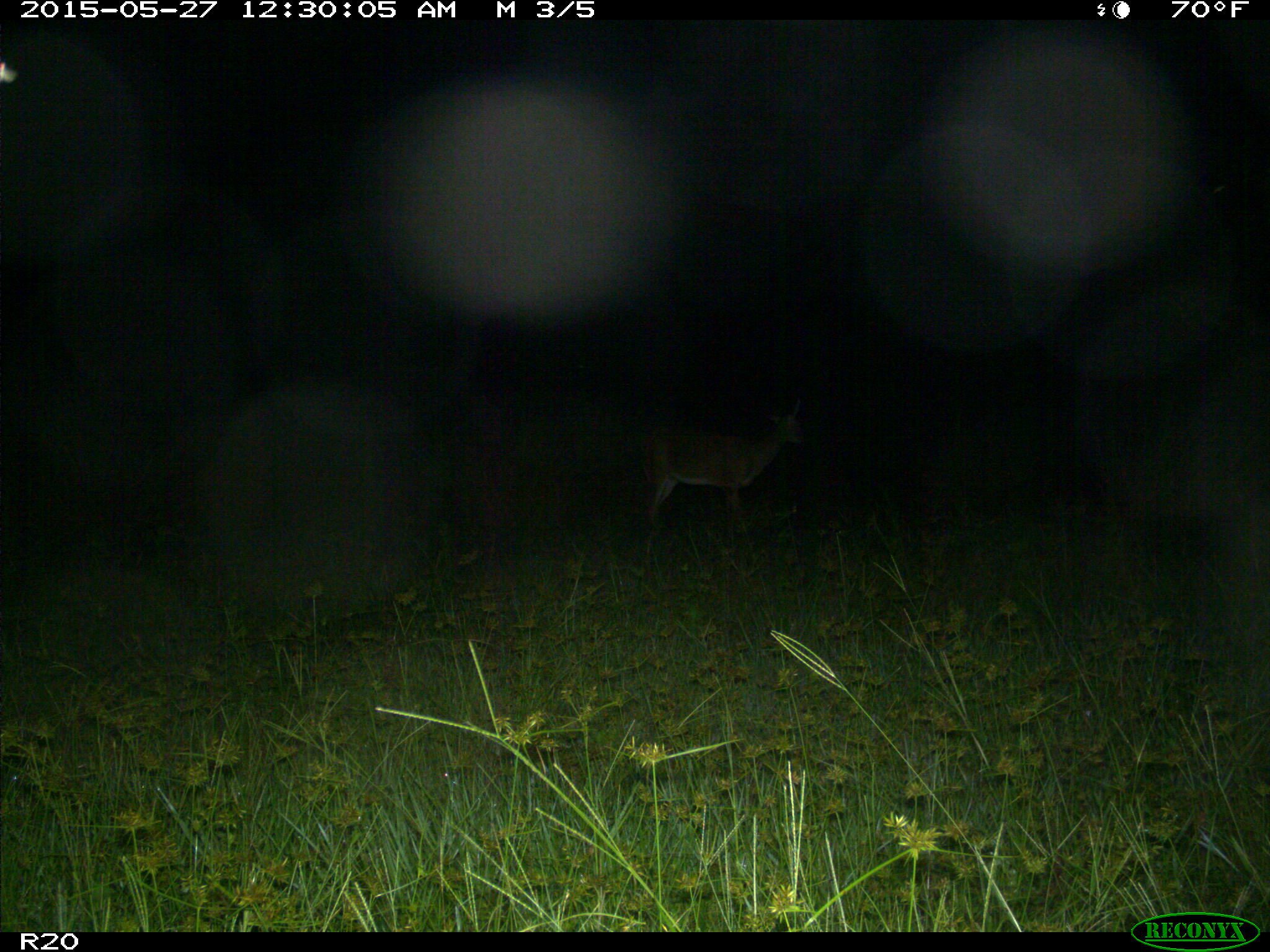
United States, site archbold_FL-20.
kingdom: Animalia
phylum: Chordata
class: Mammalia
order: Artiodactyla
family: Cervidae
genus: Odocoileus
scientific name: Odocoileus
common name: deer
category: unidentified deer